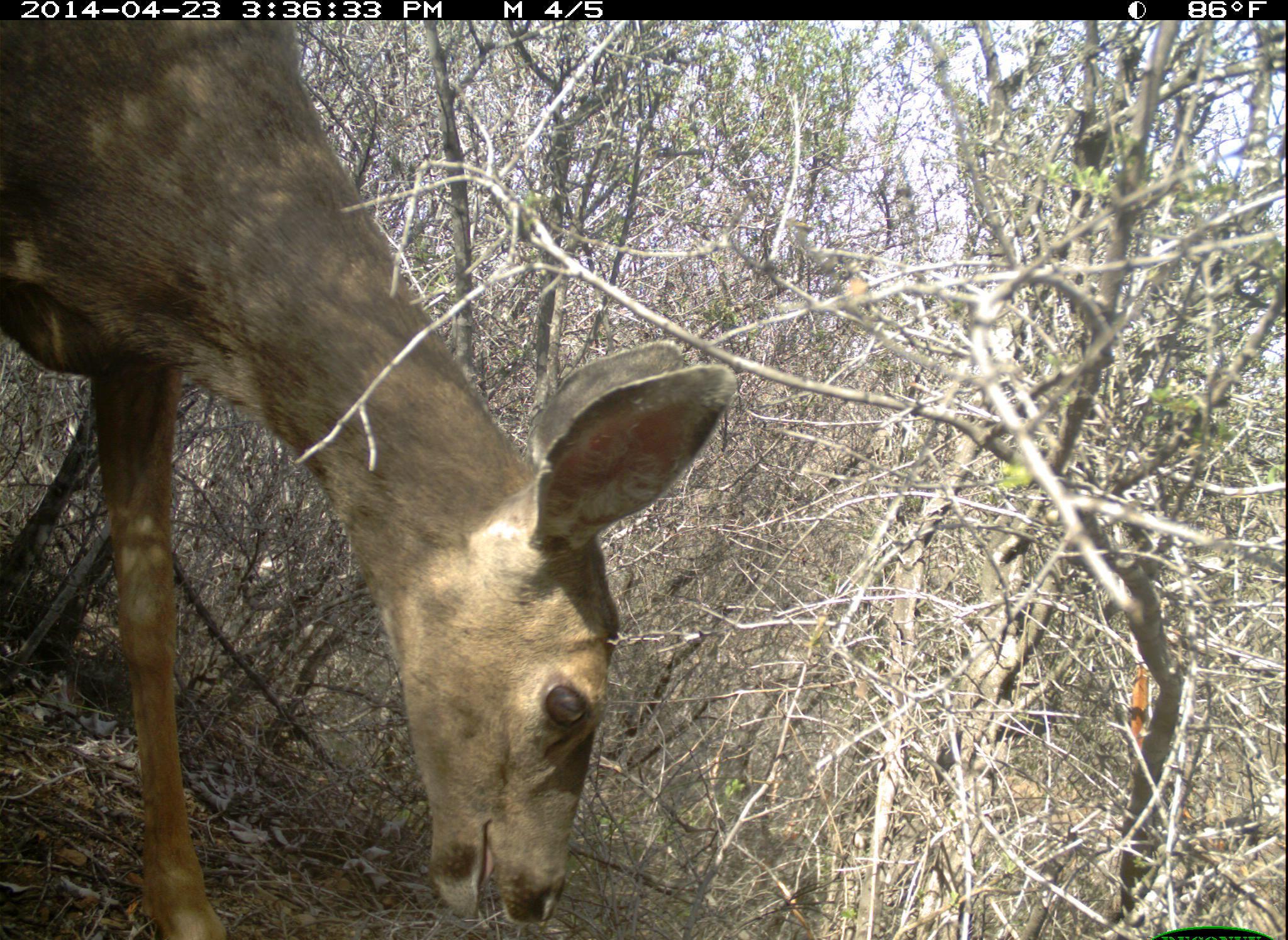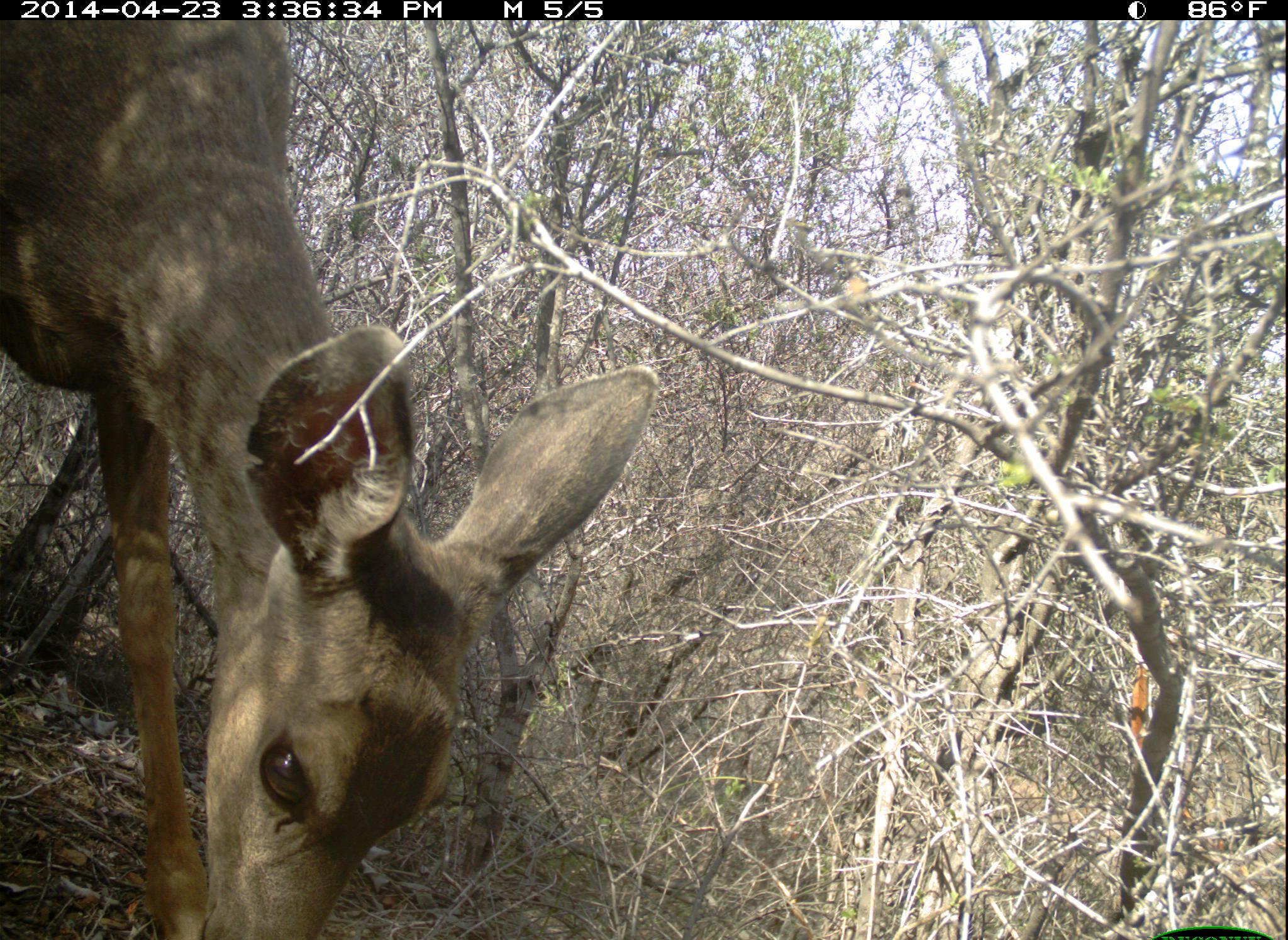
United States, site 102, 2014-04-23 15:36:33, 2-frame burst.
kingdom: Animalia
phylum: Chordata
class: Mammalia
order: Artiodactyla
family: Cervidae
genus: Odocoileus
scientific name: Odocoileus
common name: deer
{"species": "deer (Odocoileus)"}